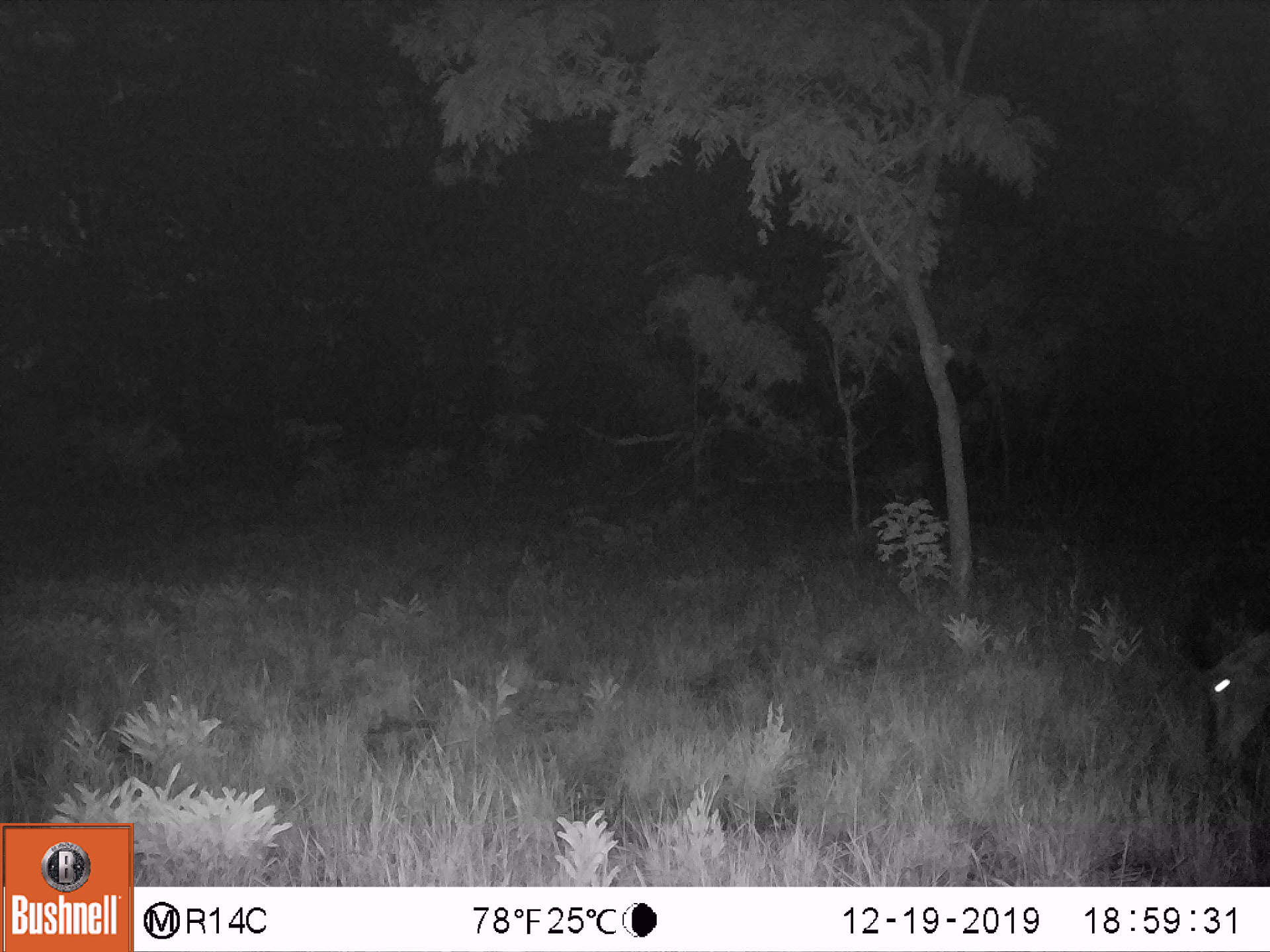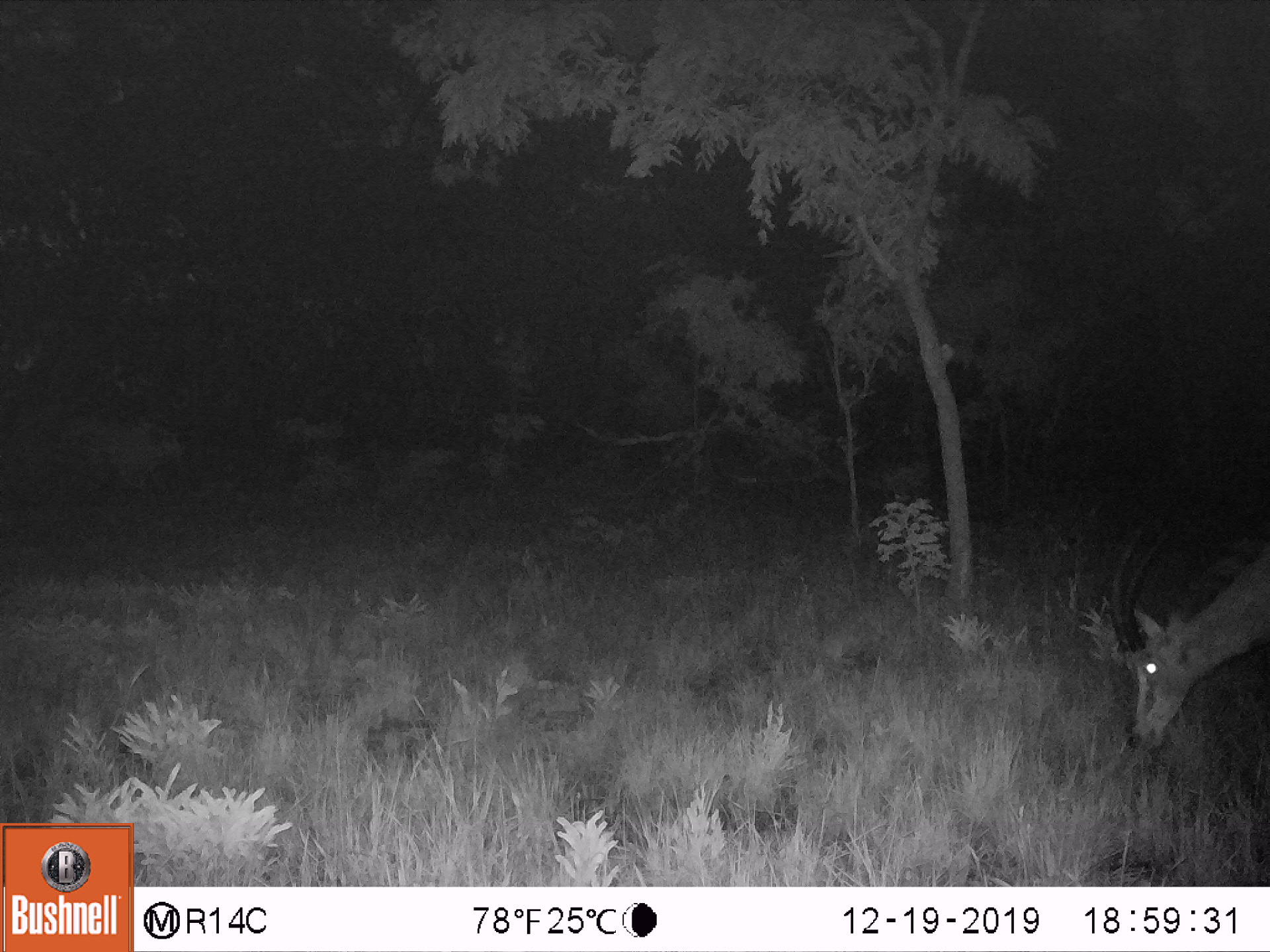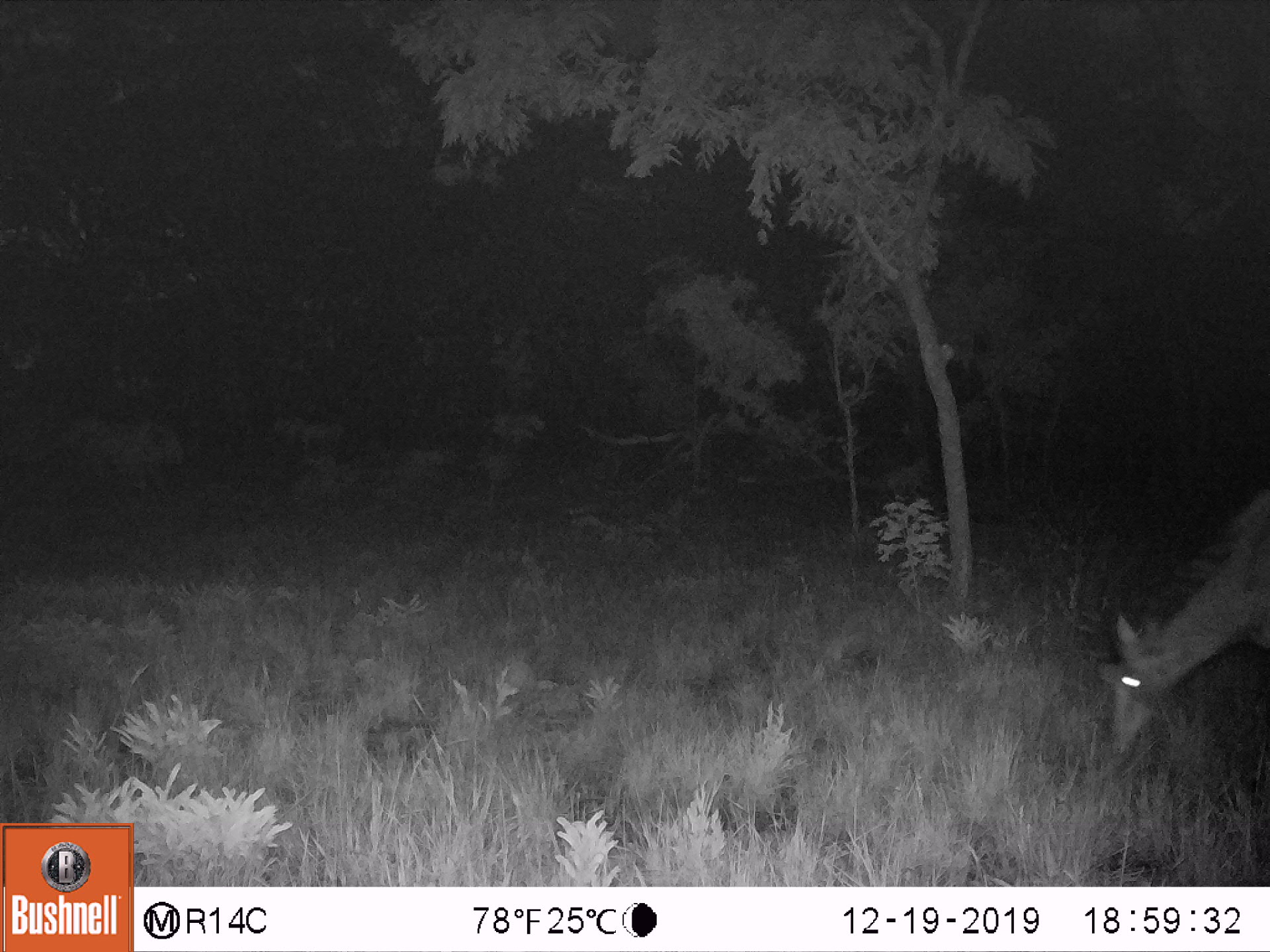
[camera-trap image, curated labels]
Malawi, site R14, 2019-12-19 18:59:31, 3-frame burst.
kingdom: Animalia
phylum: Chordata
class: Mammalia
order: Artiodactyla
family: Bovidae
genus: Hippotragus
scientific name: Hippotragus niger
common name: sable antelope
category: sable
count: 1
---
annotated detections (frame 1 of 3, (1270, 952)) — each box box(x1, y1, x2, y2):
sable: box(1179, 544, 1262, 759)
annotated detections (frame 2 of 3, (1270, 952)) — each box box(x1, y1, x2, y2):
sable: box(1098, 495, 1266, 762)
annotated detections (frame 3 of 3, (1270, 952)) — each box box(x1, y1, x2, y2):
sable: box(1081, 475, 1266, 764)